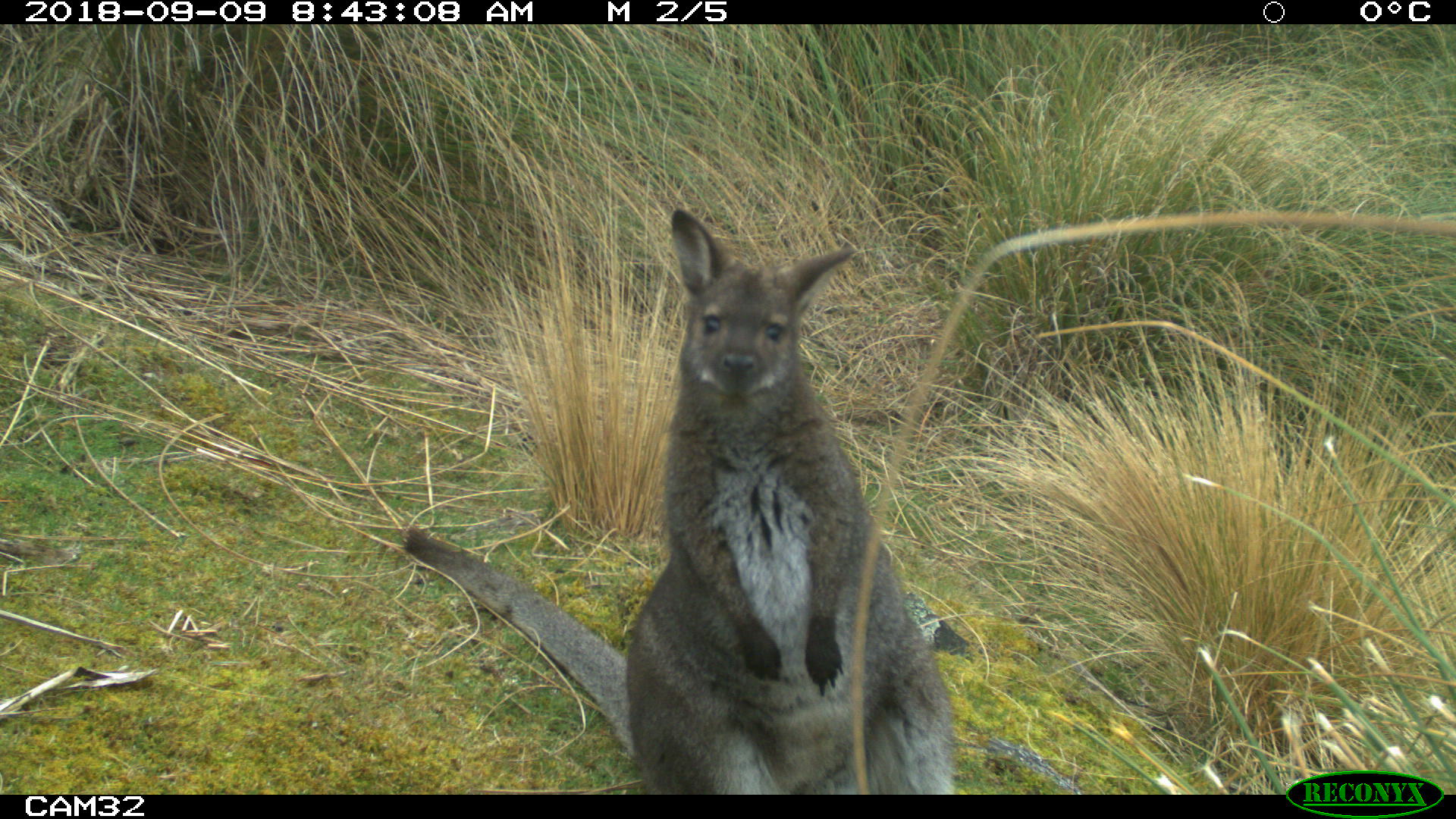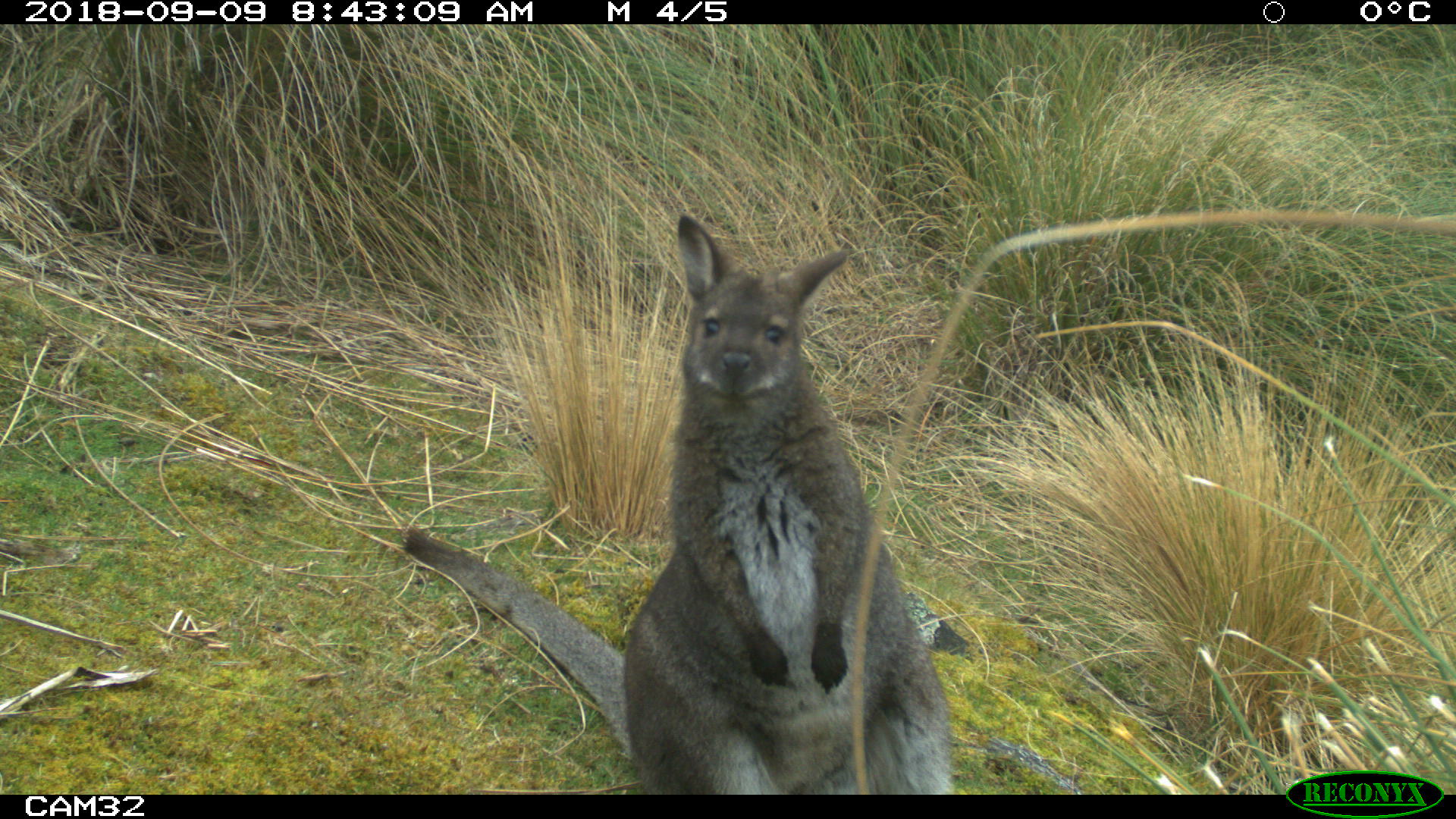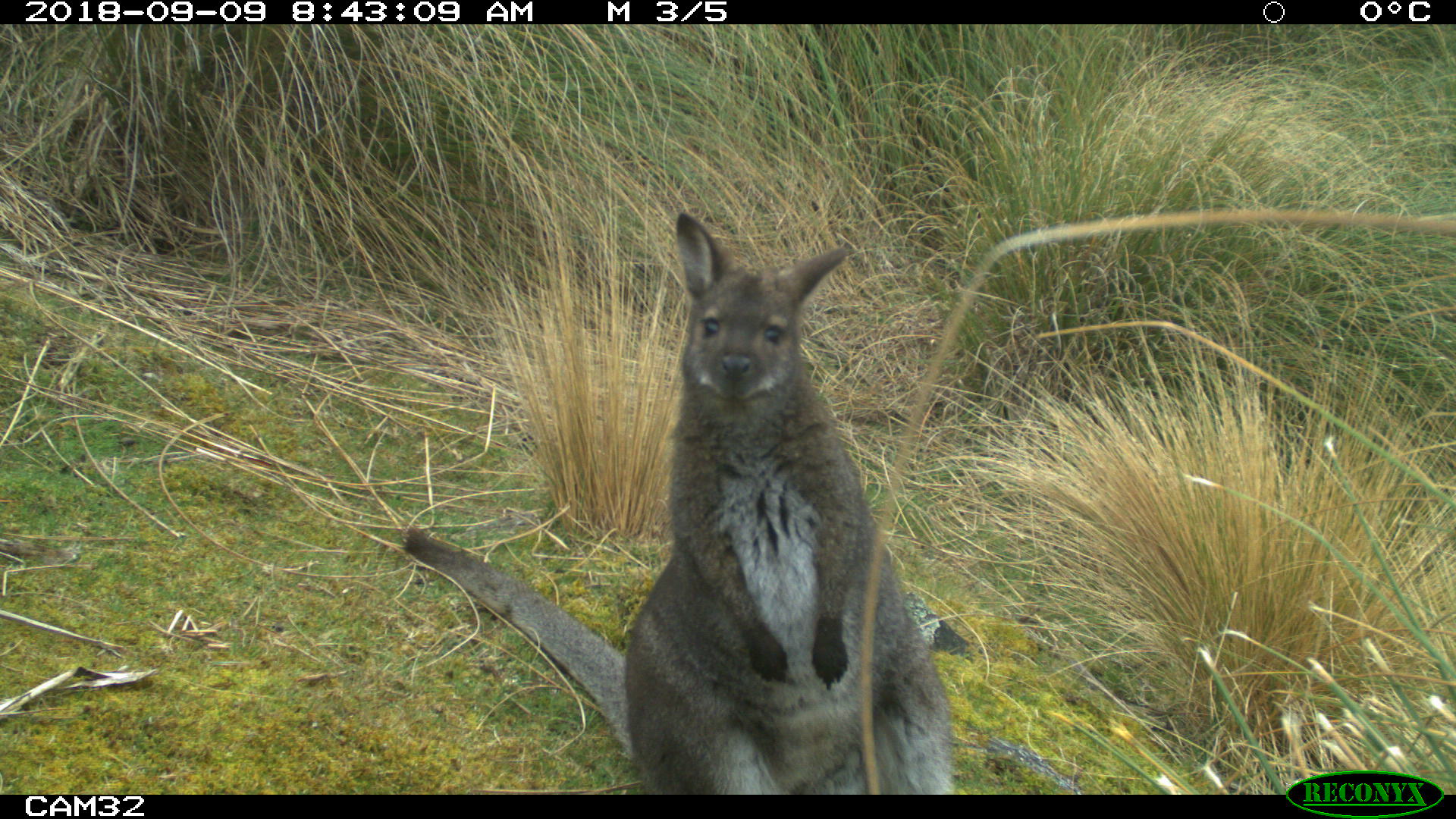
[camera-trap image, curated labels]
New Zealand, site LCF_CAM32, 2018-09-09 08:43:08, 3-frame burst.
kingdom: Animalia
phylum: Chordata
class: Mammalia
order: Diprotodontia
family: Macropodidae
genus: Notamacropus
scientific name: Notamacropus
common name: wallaby